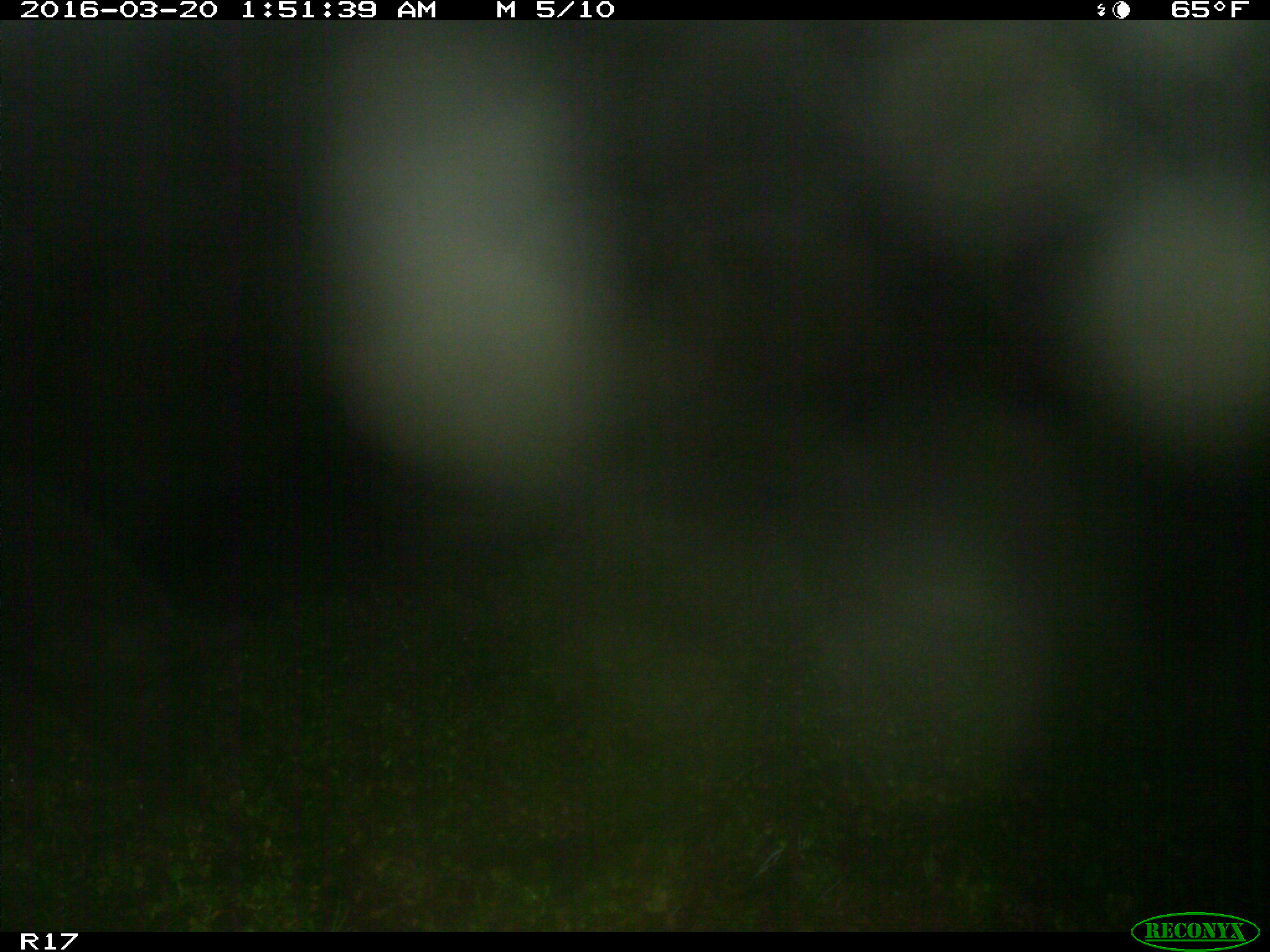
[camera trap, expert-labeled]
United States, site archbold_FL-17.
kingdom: Animalia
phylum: Chordata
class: Mammalia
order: Artiodactyla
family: Suidae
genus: Sus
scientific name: Sus scrofa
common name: wild boar